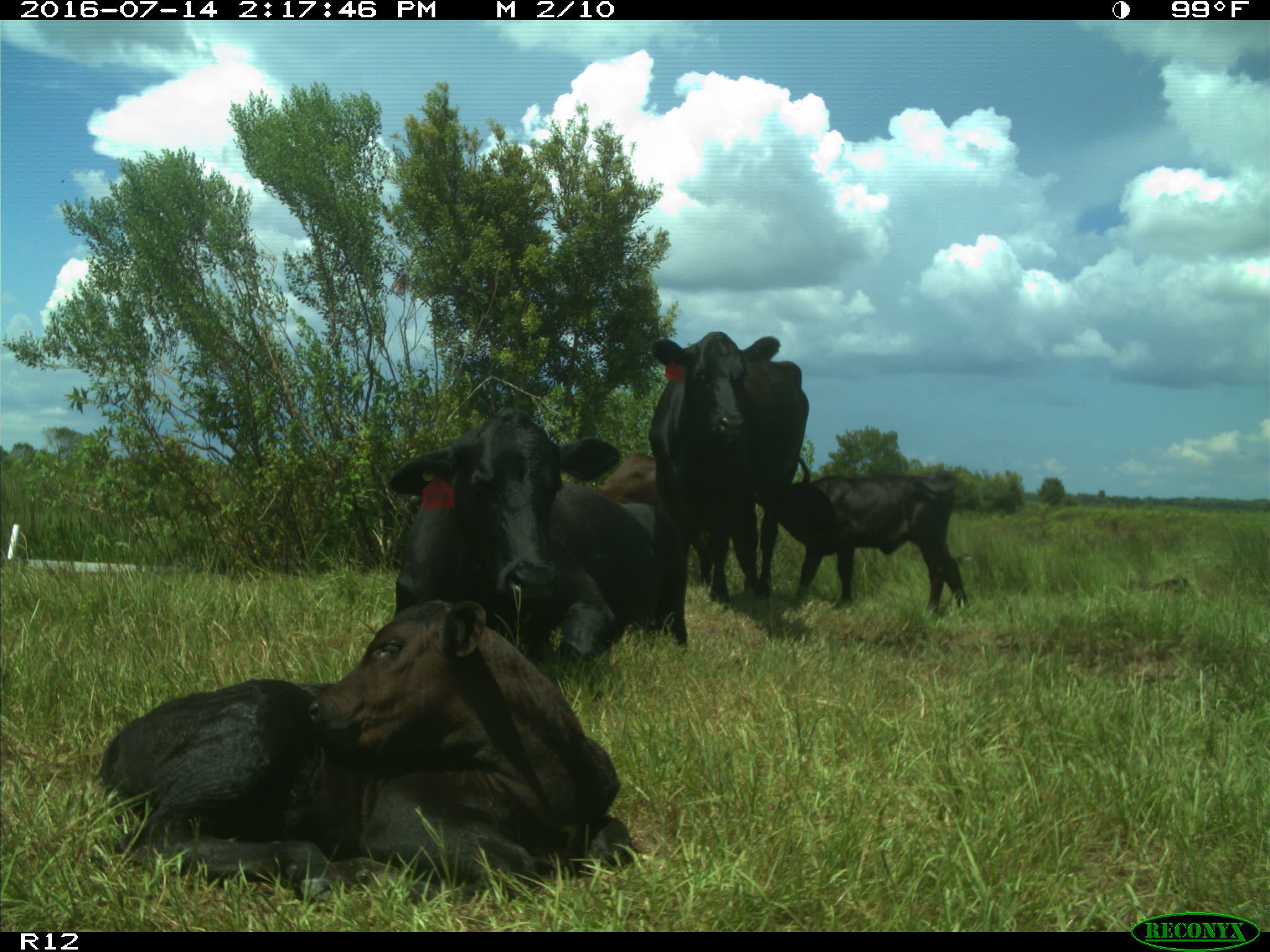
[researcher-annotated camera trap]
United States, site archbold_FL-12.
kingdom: Animalia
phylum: Chordata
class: Mammalia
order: Artiodactyla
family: Bovidae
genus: Bos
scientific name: Bos taurus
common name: domestic cow